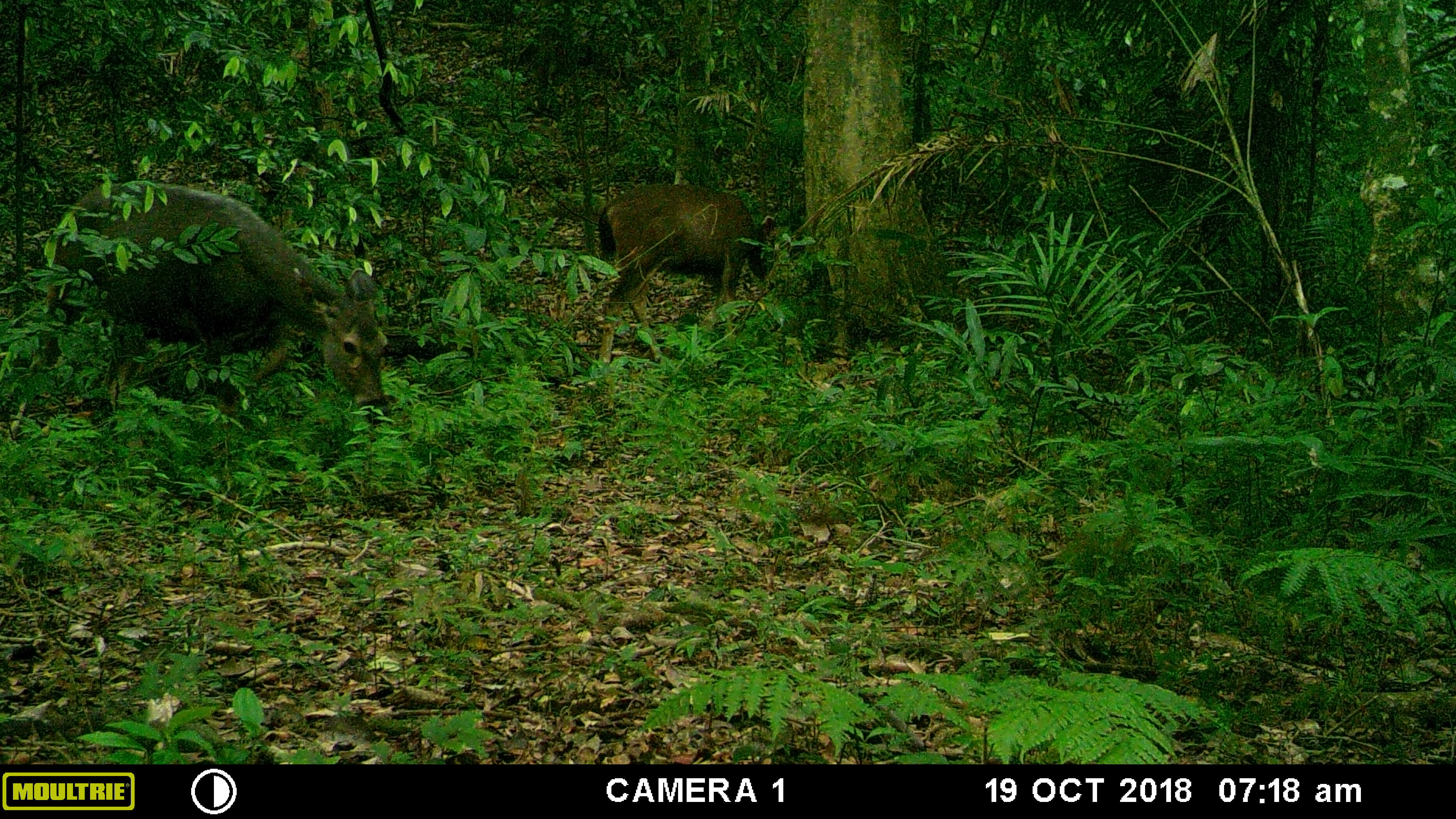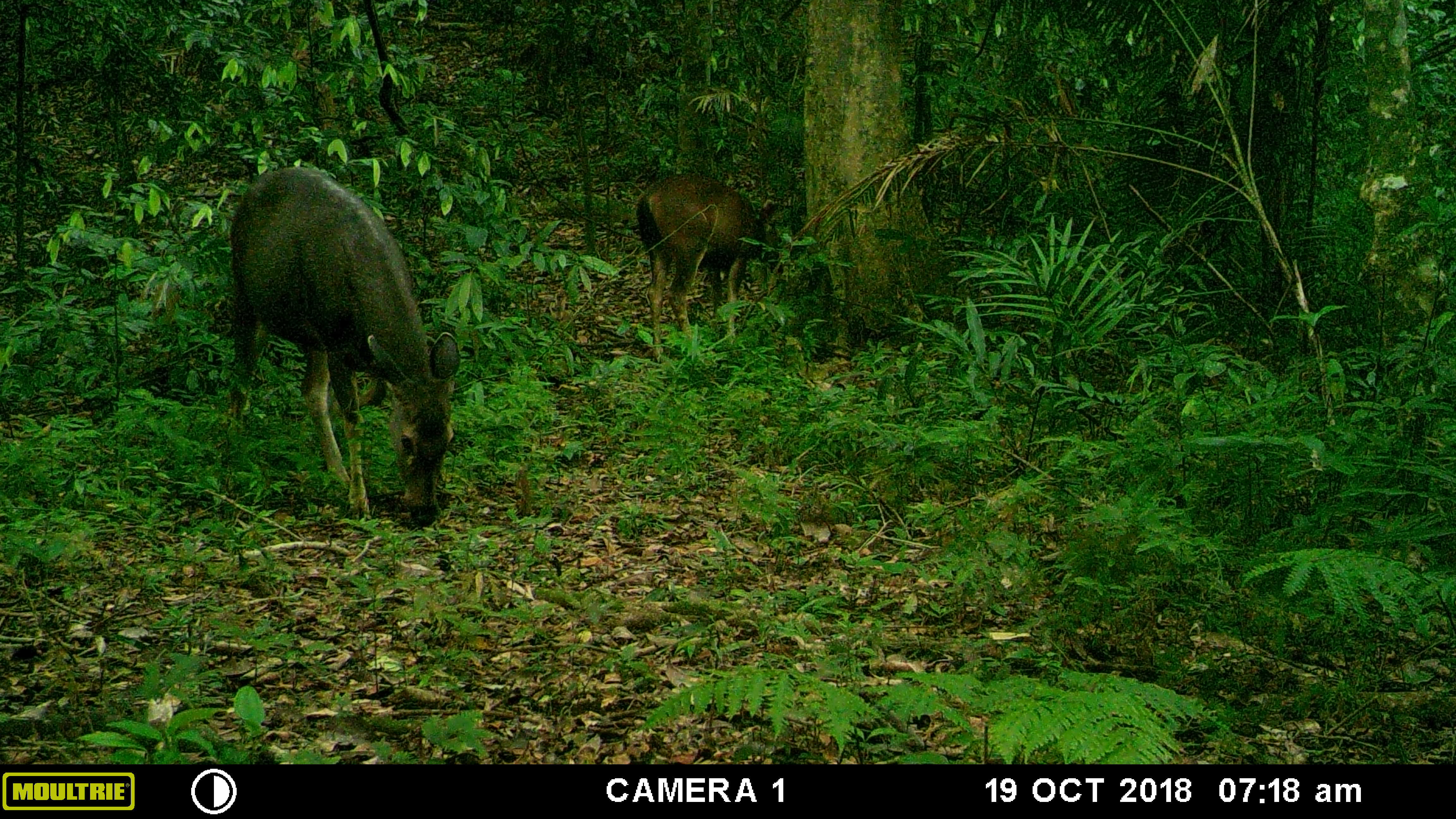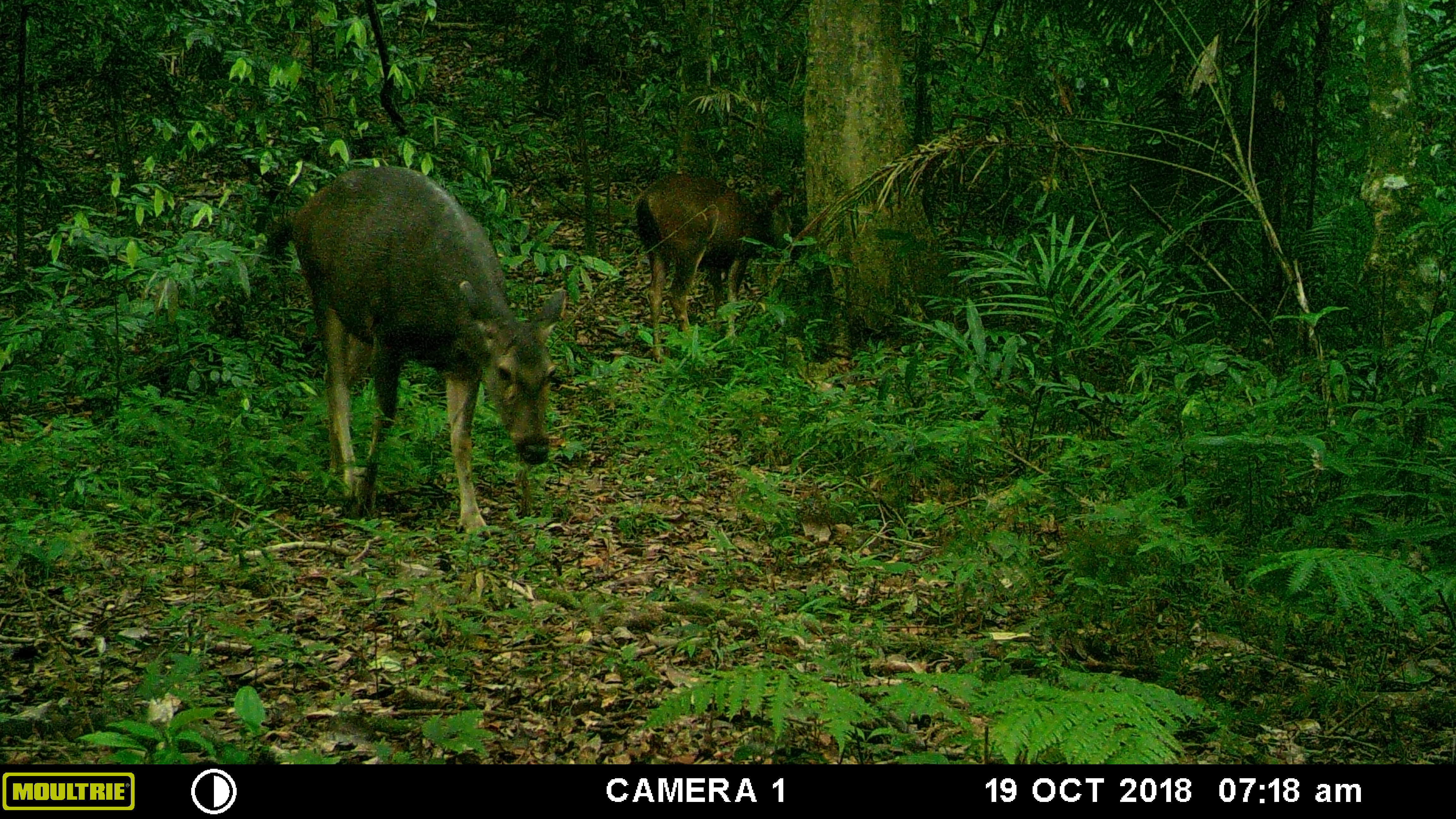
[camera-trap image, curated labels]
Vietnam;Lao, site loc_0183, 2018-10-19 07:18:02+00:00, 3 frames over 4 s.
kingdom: Animalia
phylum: Chordata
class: Mammalia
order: Artiodactyla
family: Cervidae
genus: Rusa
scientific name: Rusa unicolor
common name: sambar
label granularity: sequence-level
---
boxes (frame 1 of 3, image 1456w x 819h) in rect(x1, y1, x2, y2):
sambar: rect(37, 179, 392, 426); rect(598, 182, 775, 363)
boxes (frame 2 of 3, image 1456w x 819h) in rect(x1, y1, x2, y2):
sambar: rect(228, 165, 460, 527); rect(635, 173, 759, 357); rect(759, 201, 806, 273)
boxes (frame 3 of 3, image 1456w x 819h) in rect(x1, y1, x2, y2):
sambar: rect(266, 165, 566, 537); rect(636, 172, 762, 363); rect(761, 185, 807, 249)